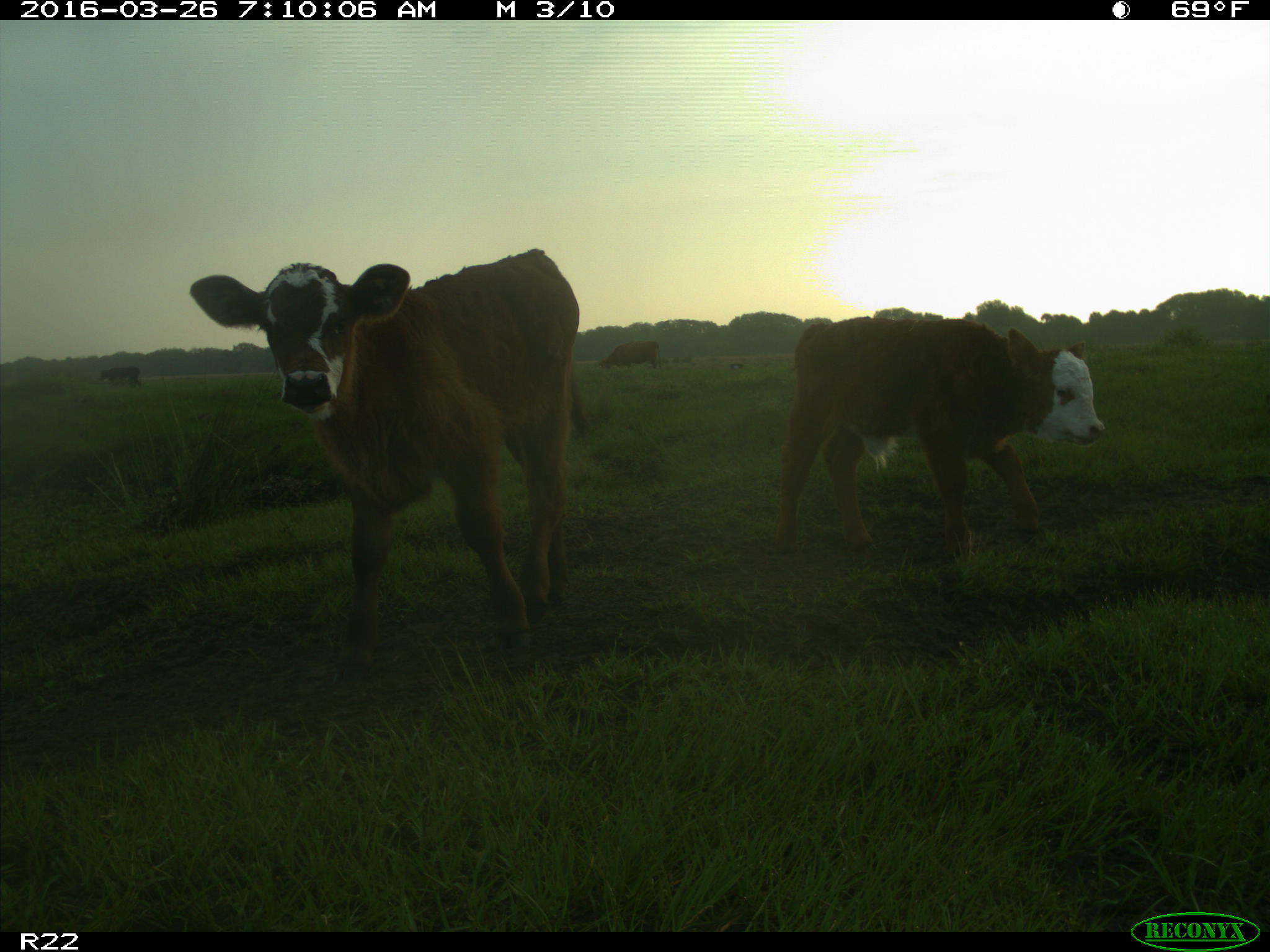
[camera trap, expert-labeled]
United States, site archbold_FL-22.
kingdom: Animalia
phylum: Chordata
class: Mammalia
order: Artiodactyla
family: Bovidae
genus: Bos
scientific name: Bos taurus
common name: domestic cow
Bos taurus (domestic cow).